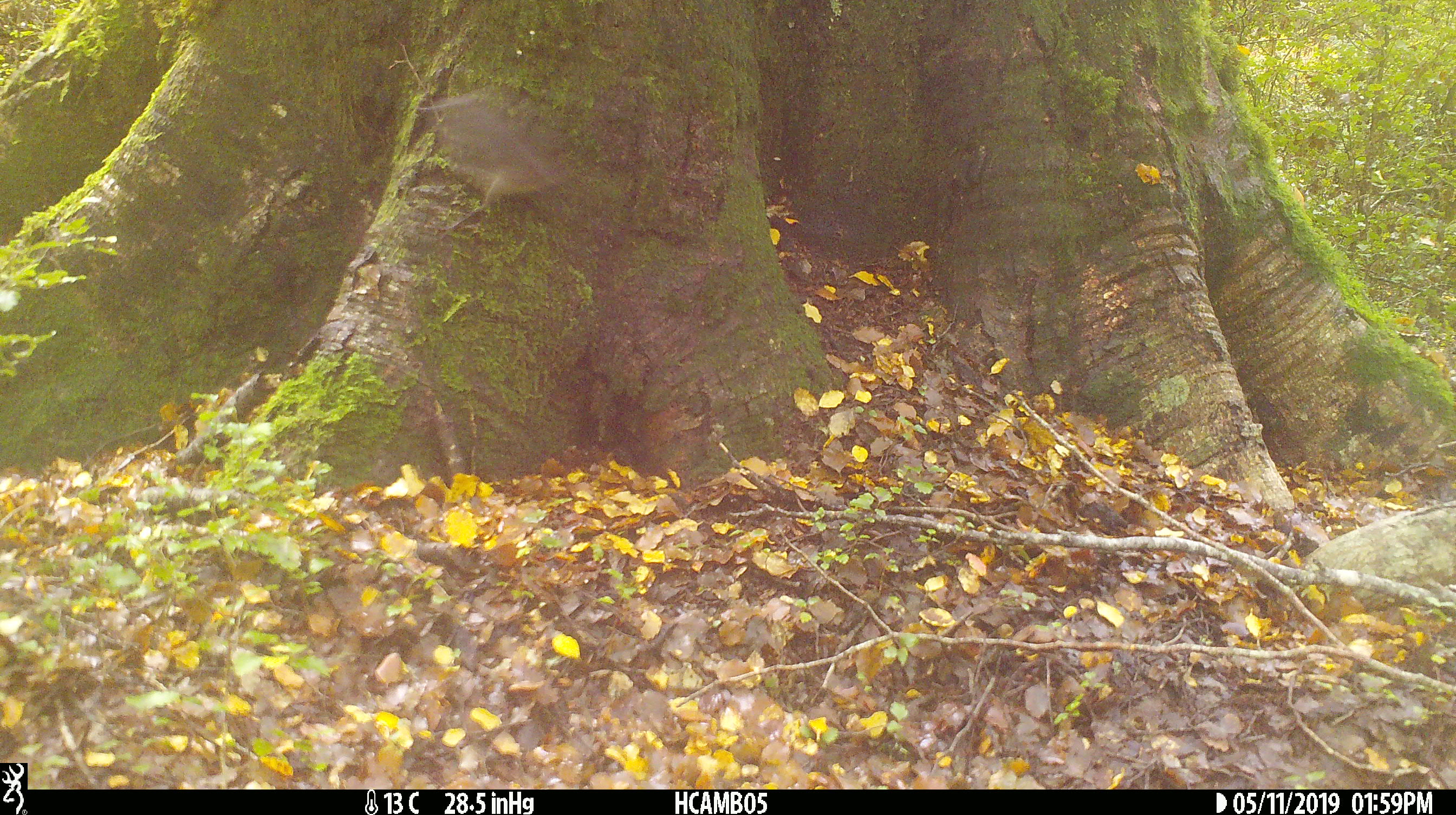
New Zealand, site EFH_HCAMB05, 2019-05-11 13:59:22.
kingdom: Animalia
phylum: Chordata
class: Aves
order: Passeriformes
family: Petroicidae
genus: Petroica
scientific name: Petroica australis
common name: new zealand robin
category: robin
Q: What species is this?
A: Robin (new zealand robin) (Petroica australis).